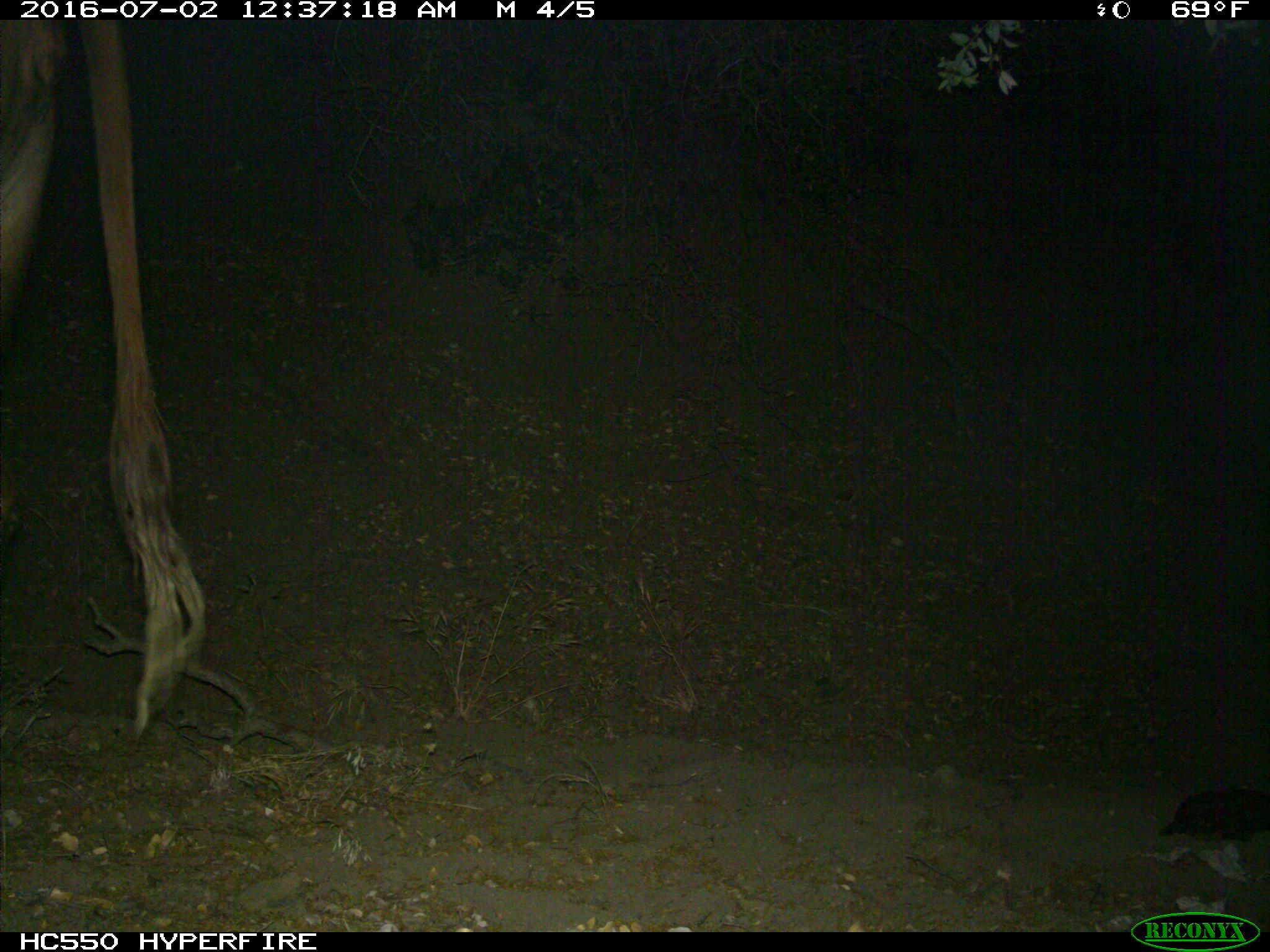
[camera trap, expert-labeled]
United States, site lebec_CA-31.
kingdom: Animalia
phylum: Chordata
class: Mammalia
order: Artiodactyla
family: Bovidae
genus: Bos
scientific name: Bos taurus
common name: domestic cow